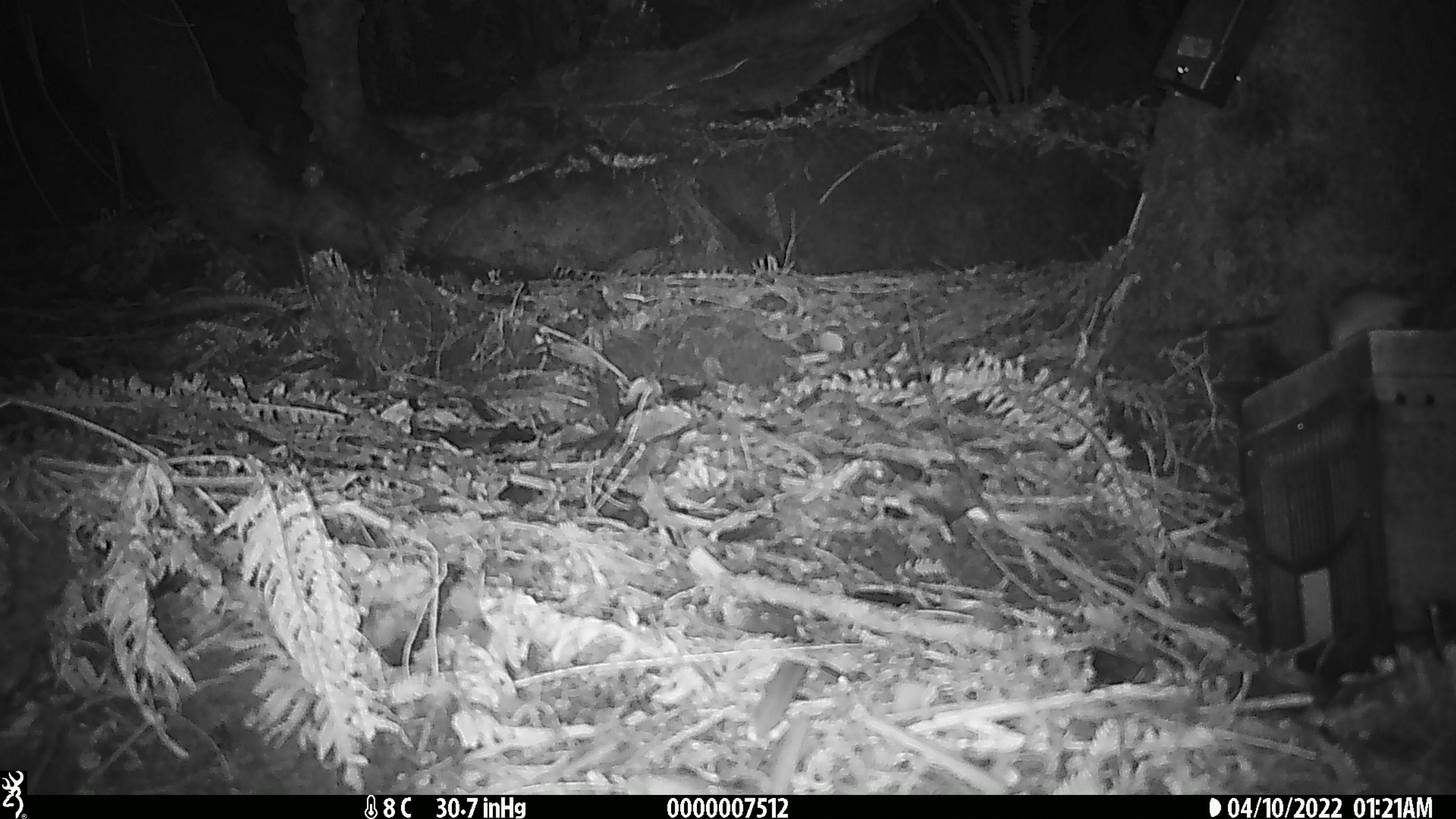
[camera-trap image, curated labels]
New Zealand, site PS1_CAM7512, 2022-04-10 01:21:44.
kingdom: Animalia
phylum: Chordata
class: Mammalia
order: Rodentia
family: Muridae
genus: Mus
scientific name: Mus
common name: mouse